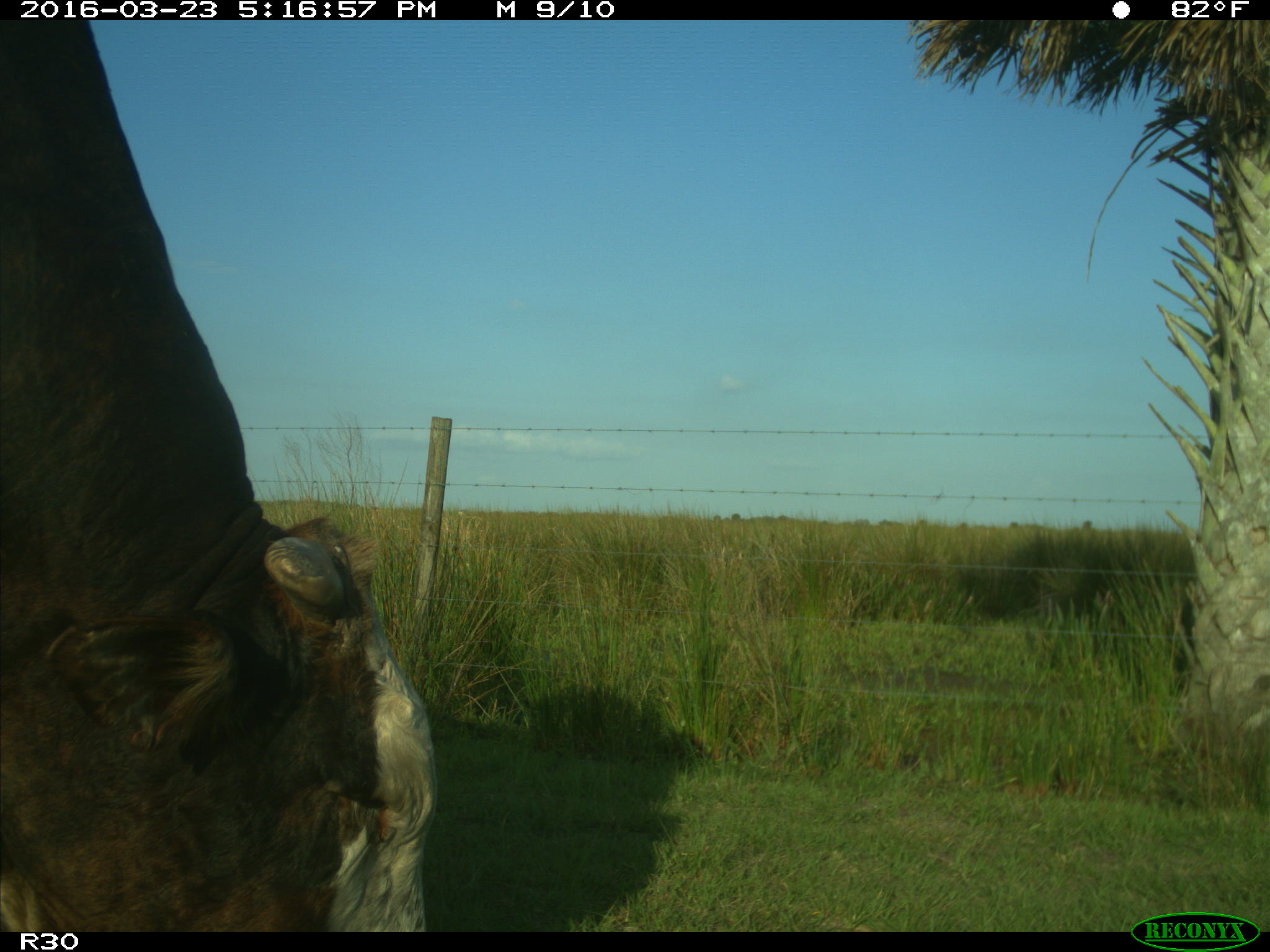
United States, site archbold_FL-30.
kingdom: Animalia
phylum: Chordata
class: Mammalia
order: Artiodactyla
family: Bovidae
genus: Bos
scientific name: Bos taurus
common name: domestic cow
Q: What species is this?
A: Bos taurus (domestic cow).